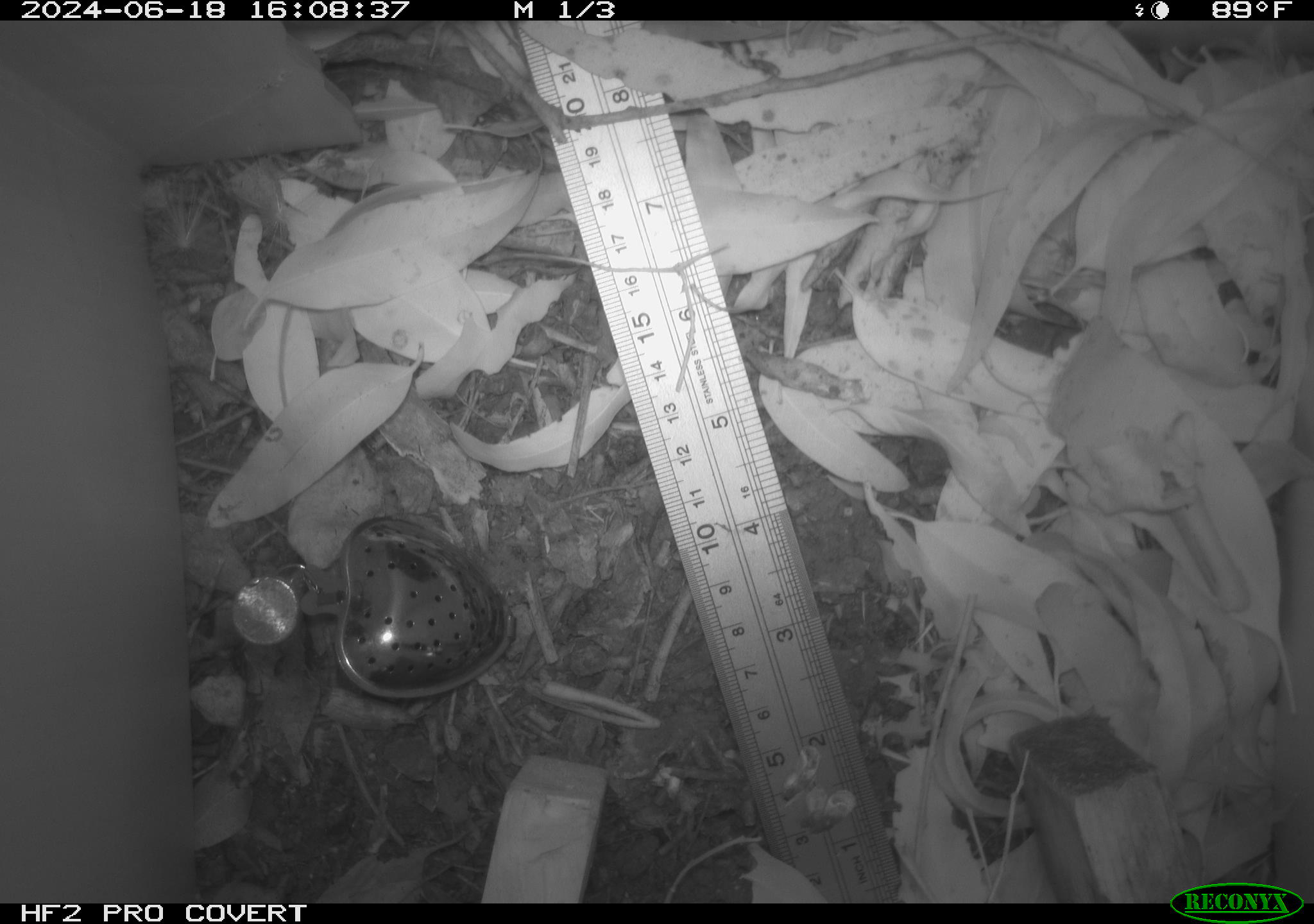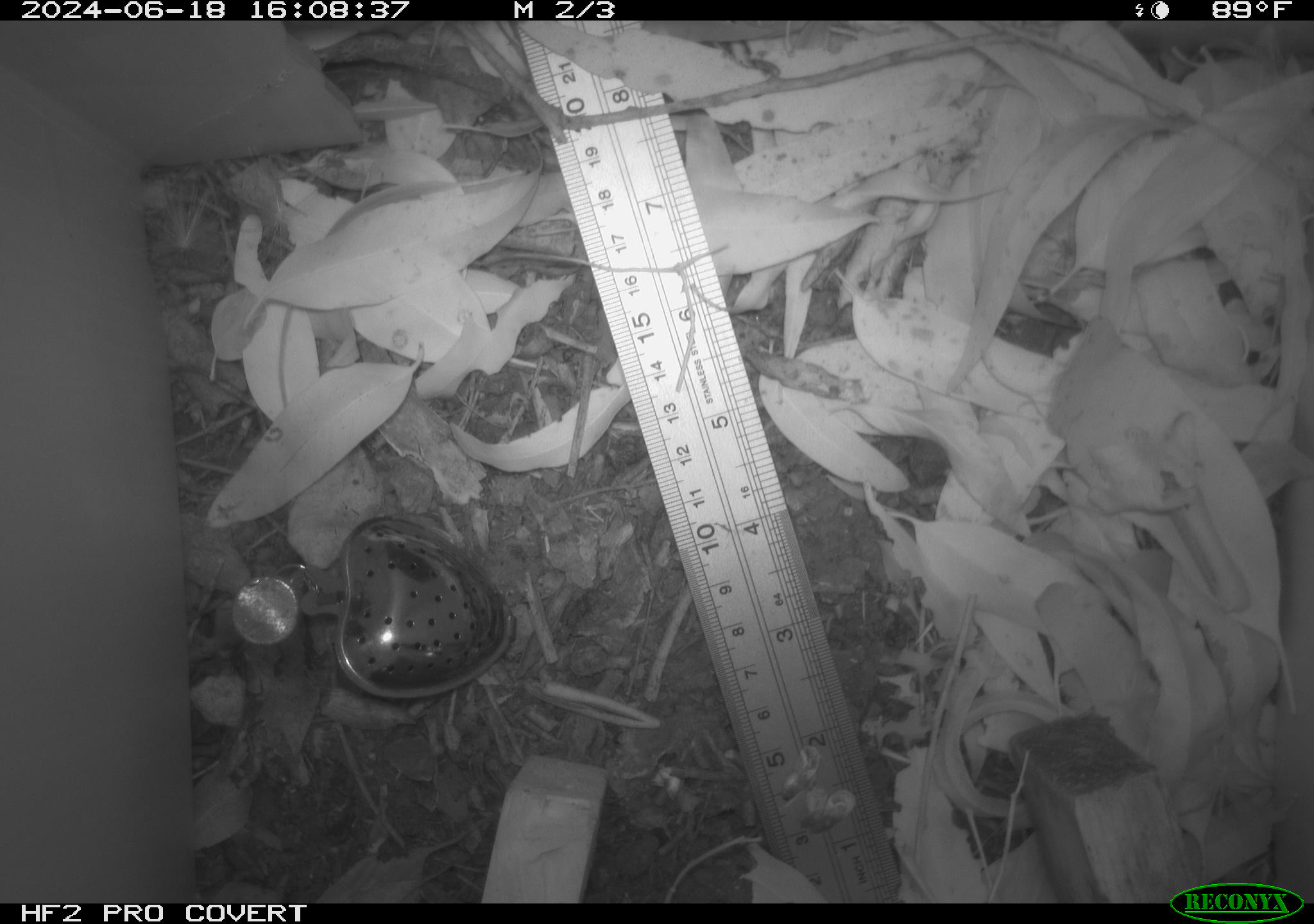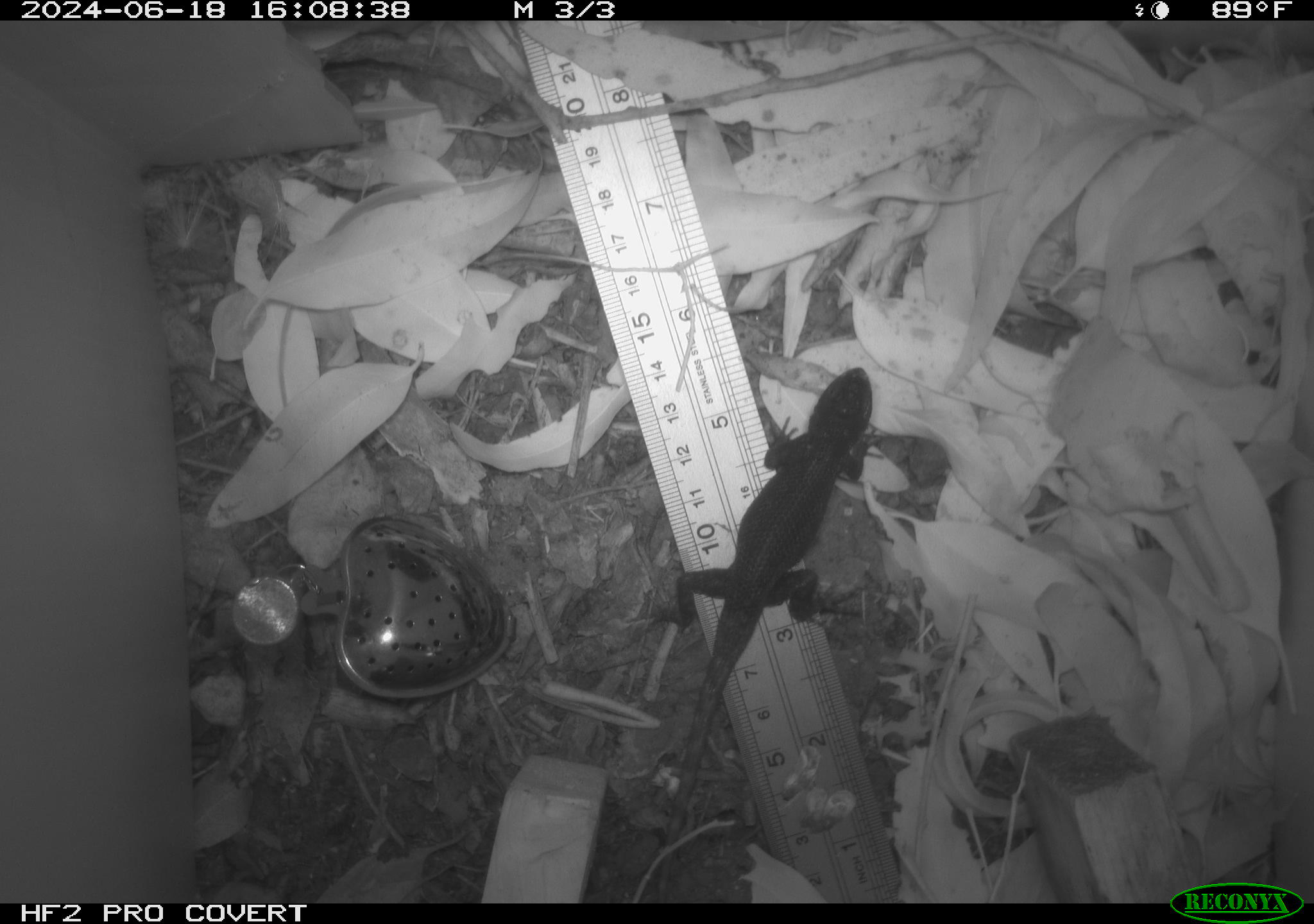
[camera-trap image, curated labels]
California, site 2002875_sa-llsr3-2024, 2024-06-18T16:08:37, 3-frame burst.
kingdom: Animalia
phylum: Chordata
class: Reptilia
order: Squamata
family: Phrynosomatidae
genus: Sceloporus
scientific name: Sceloporus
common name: spiny lizards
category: sceloporus species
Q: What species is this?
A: Sceloporus species (spiny lizards) (Sceloporus).